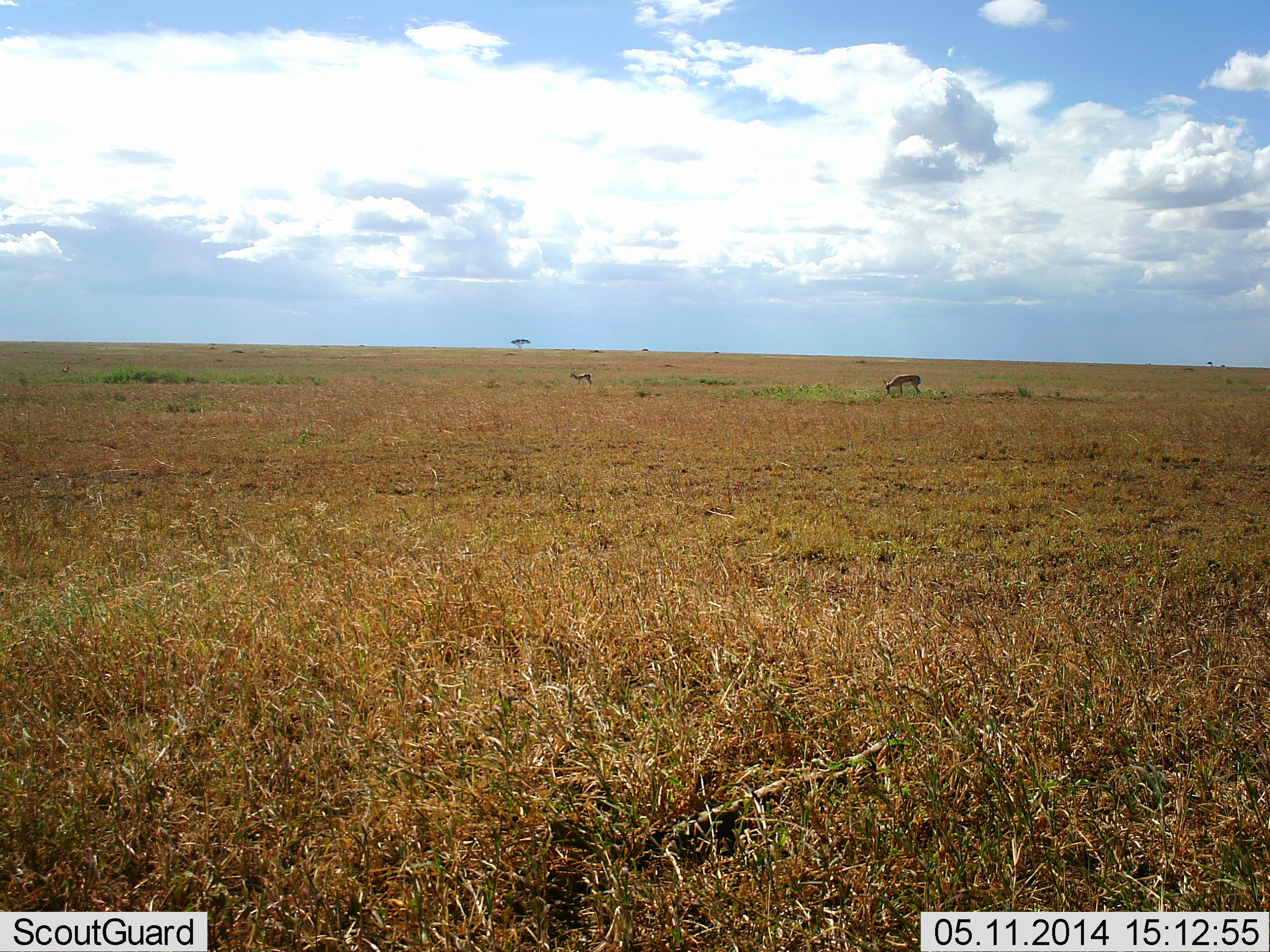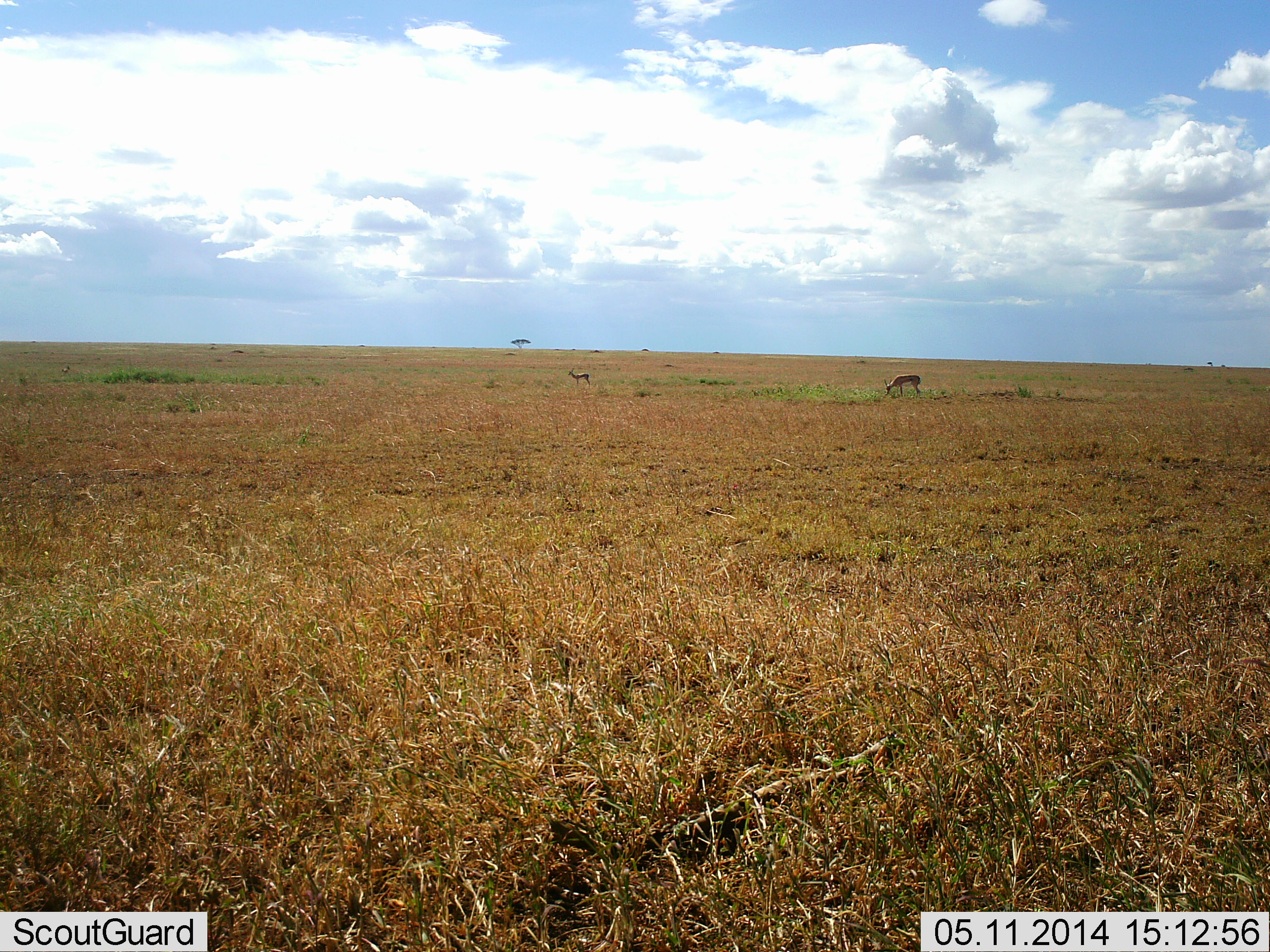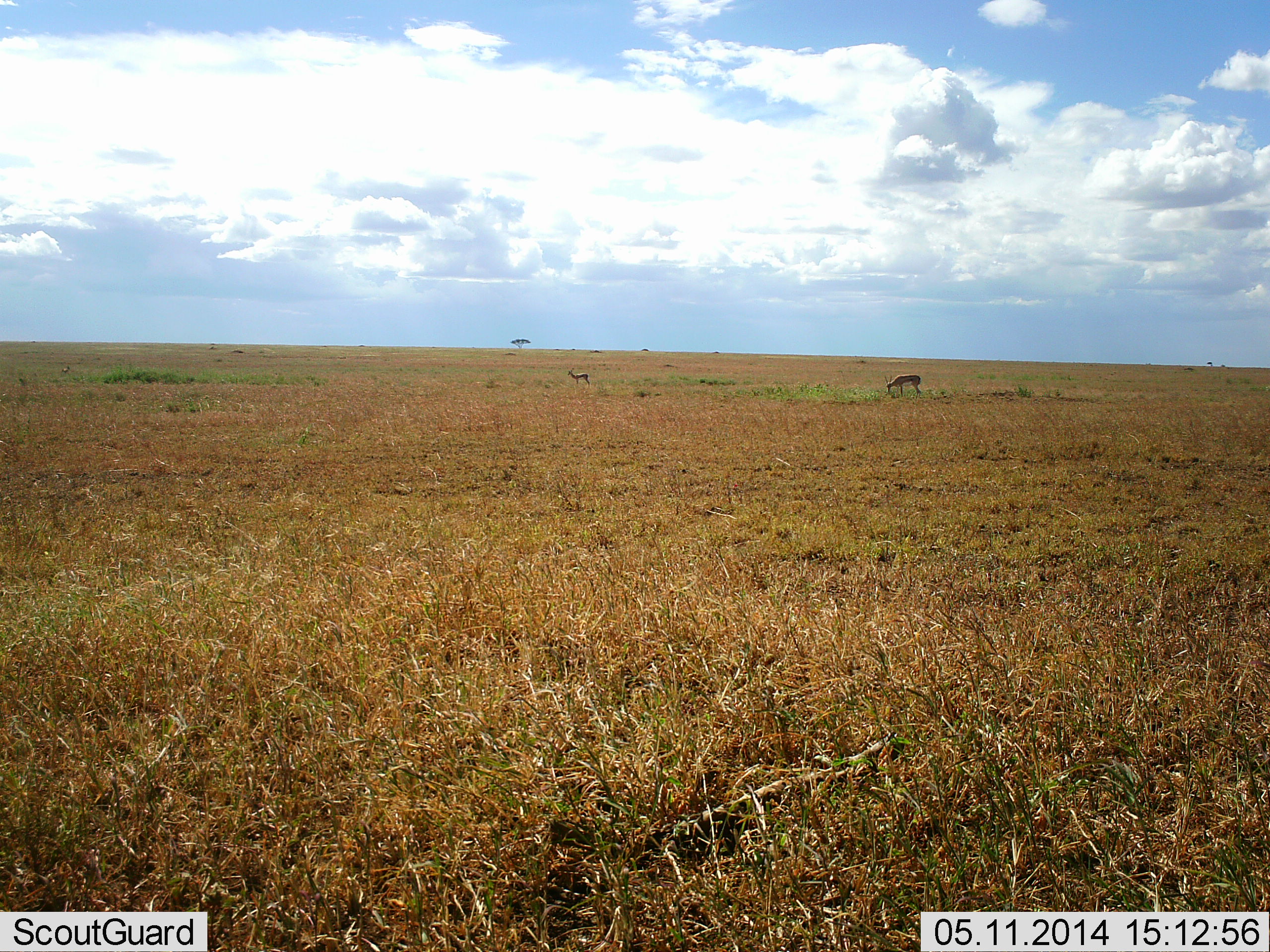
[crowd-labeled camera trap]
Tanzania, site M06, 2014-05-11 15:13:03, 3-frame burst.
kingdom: Animalia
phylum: Chordata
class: Mammalia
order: Artiodactyla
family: Bovidae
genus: Eudorcas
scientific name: Eudorcas thomsonii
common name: thomson's gazelle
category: gazellethomsons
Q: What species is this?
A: Gazellethomsons (thomson's gazelle) (Eudorcas thomsonii).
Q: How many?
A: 2.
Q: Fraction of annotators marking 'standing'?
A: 56%.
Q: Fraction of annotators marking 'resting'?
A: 0%.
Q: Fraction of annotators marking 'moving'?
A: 0%.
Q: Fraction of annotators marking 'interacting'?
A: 0%.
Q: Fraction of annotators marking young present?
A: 0%.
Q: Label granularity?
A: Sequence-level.